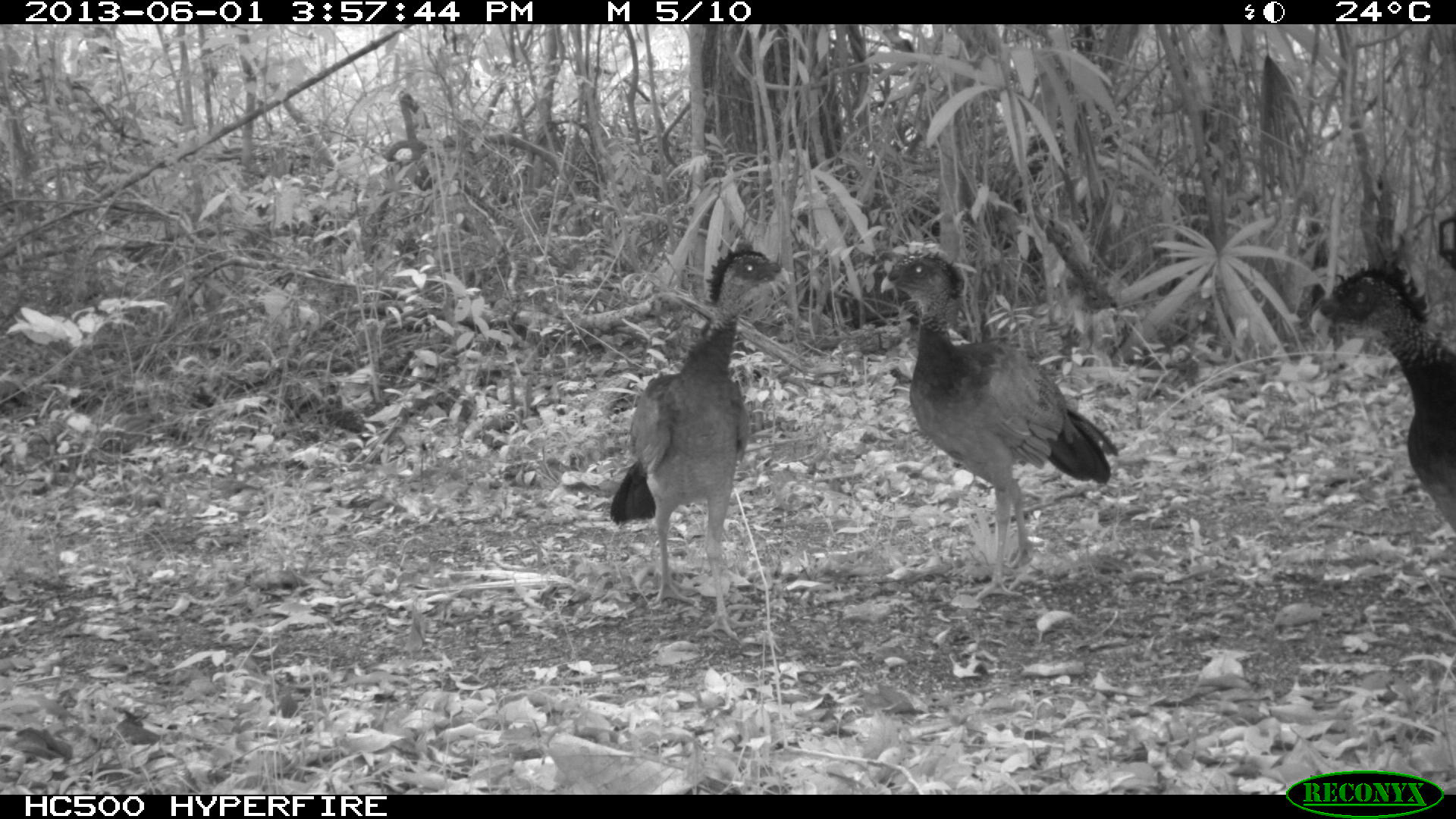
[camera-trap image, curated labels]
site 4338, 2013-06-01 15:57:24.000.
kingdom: Animalia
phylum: Chordata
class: Aves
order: Galliformes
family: Cracidae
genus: Crax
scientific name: Crax rubra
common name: great curassow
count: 3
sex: female